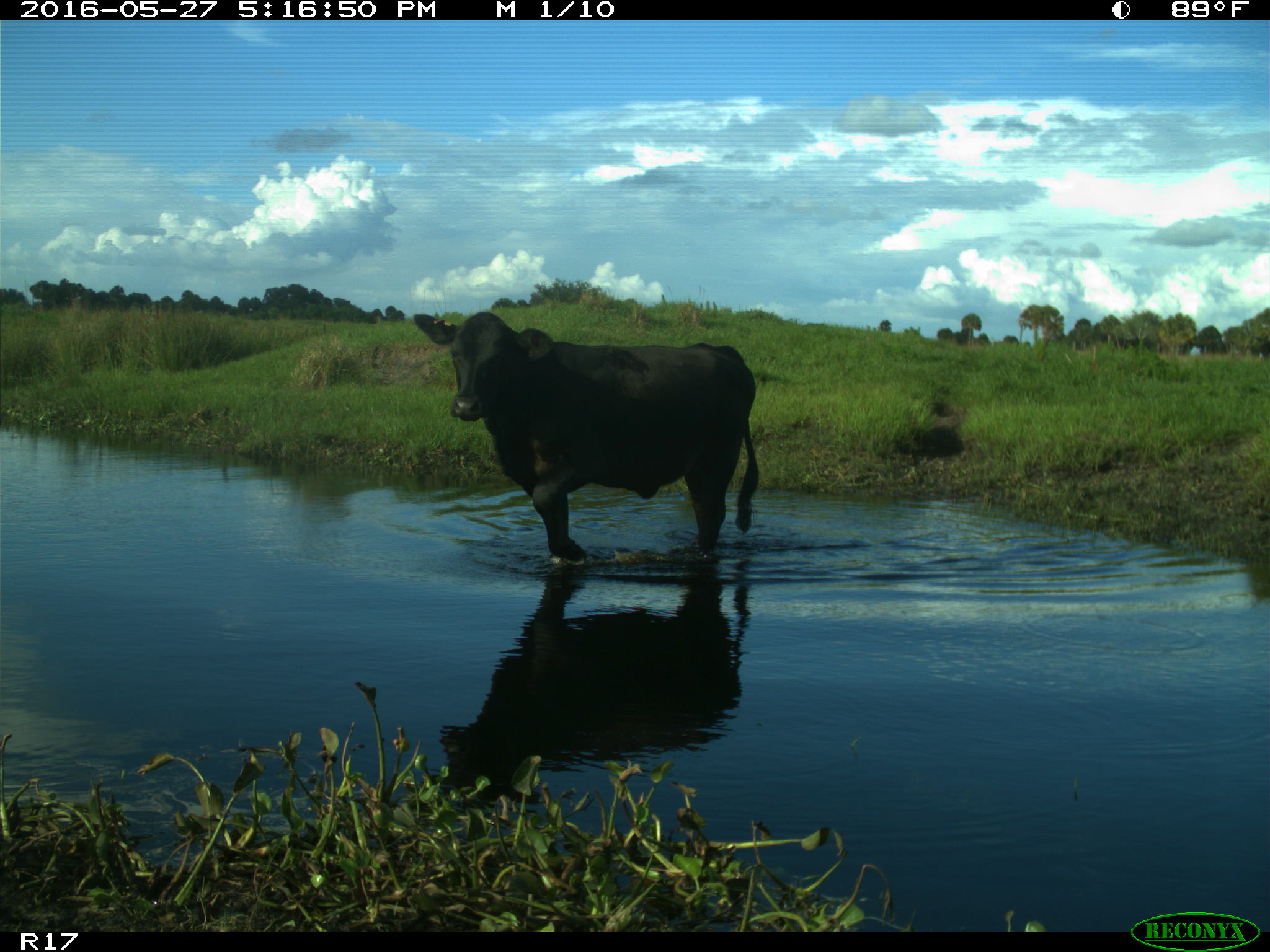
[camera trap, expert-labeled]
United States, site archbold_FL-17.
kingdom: Animalia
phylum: Chordata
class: Mammalia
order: Artiodactyla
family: Bovidae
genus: Bos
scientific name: Bos taurus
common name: domestic cow